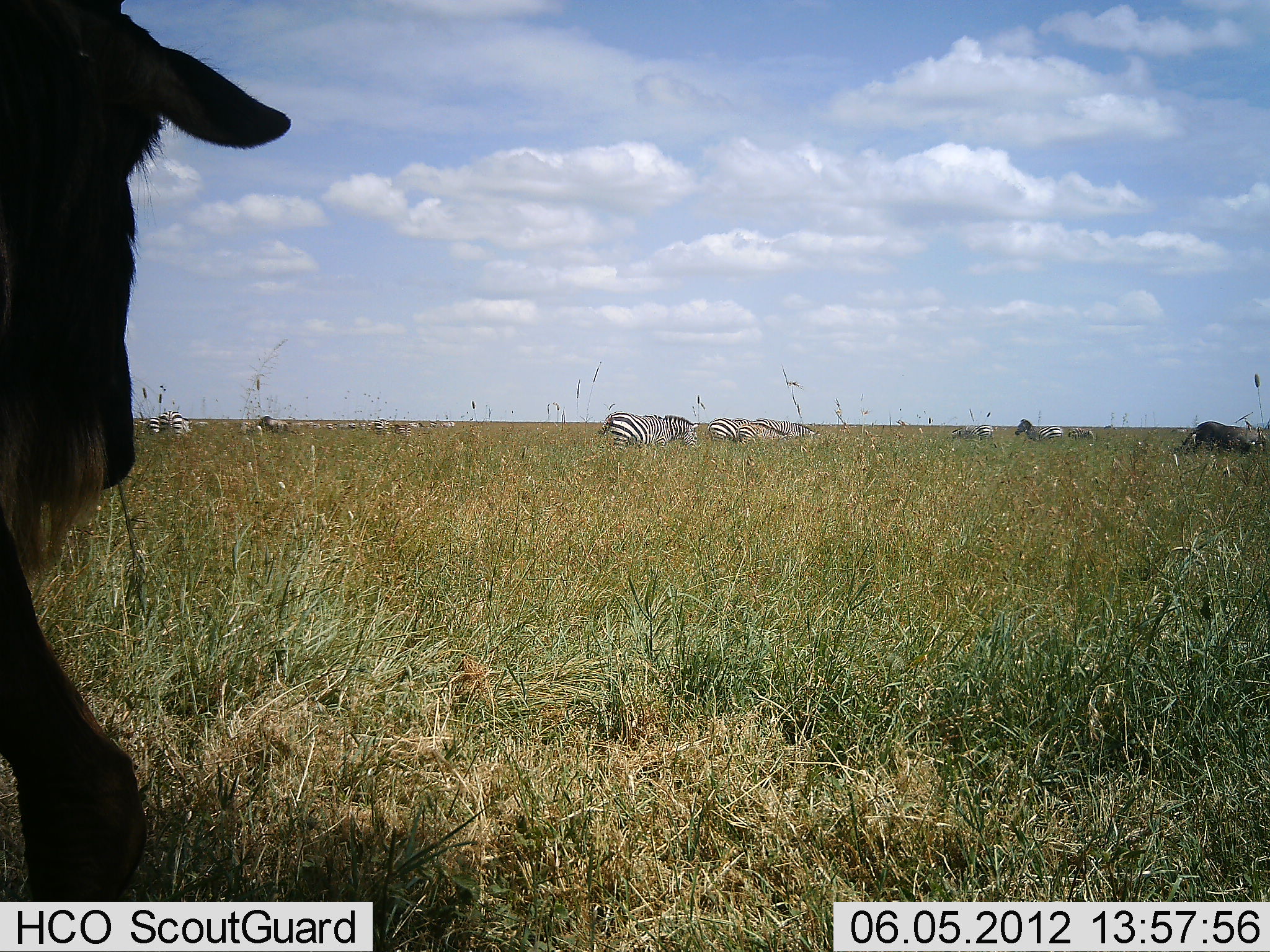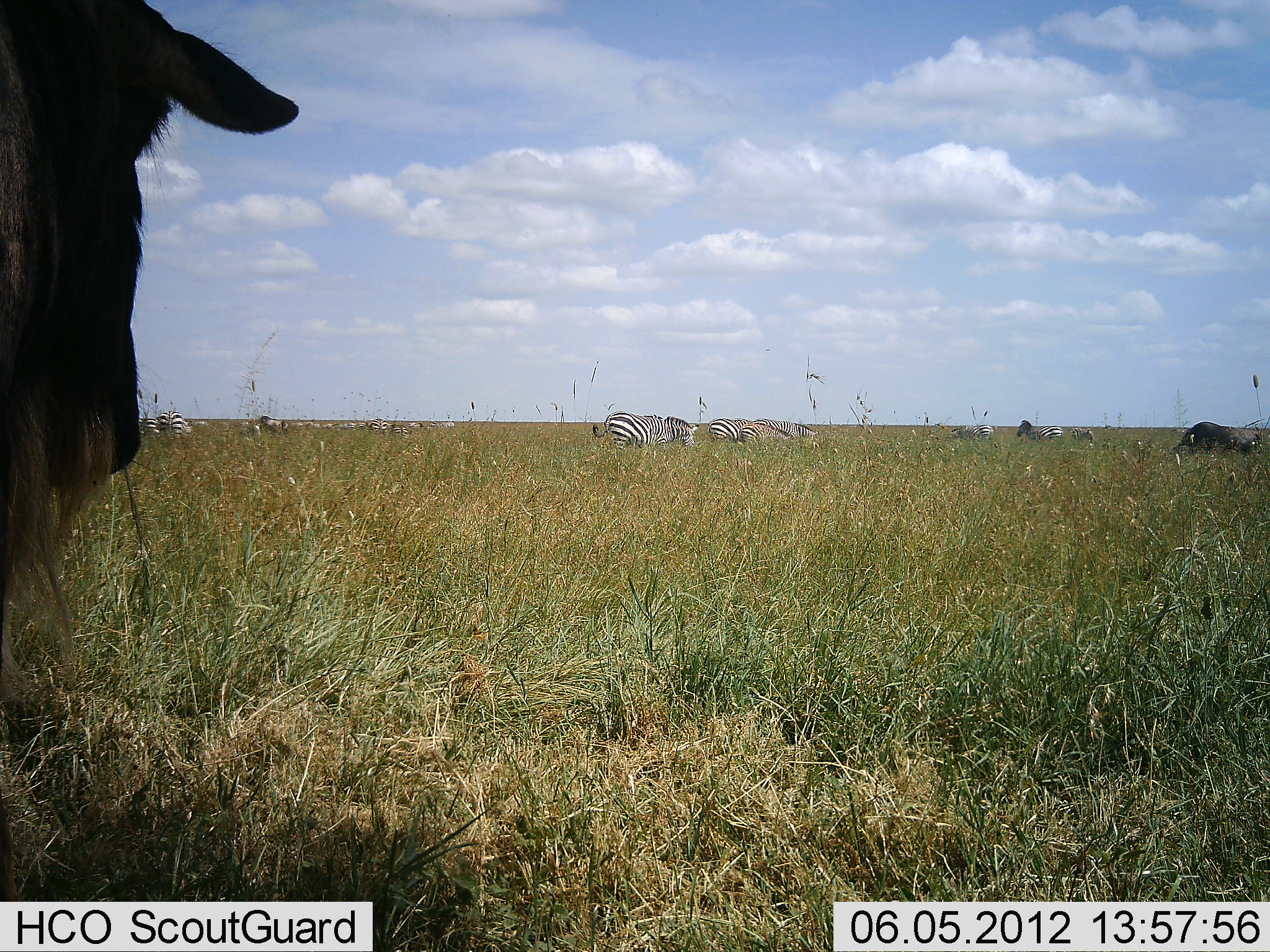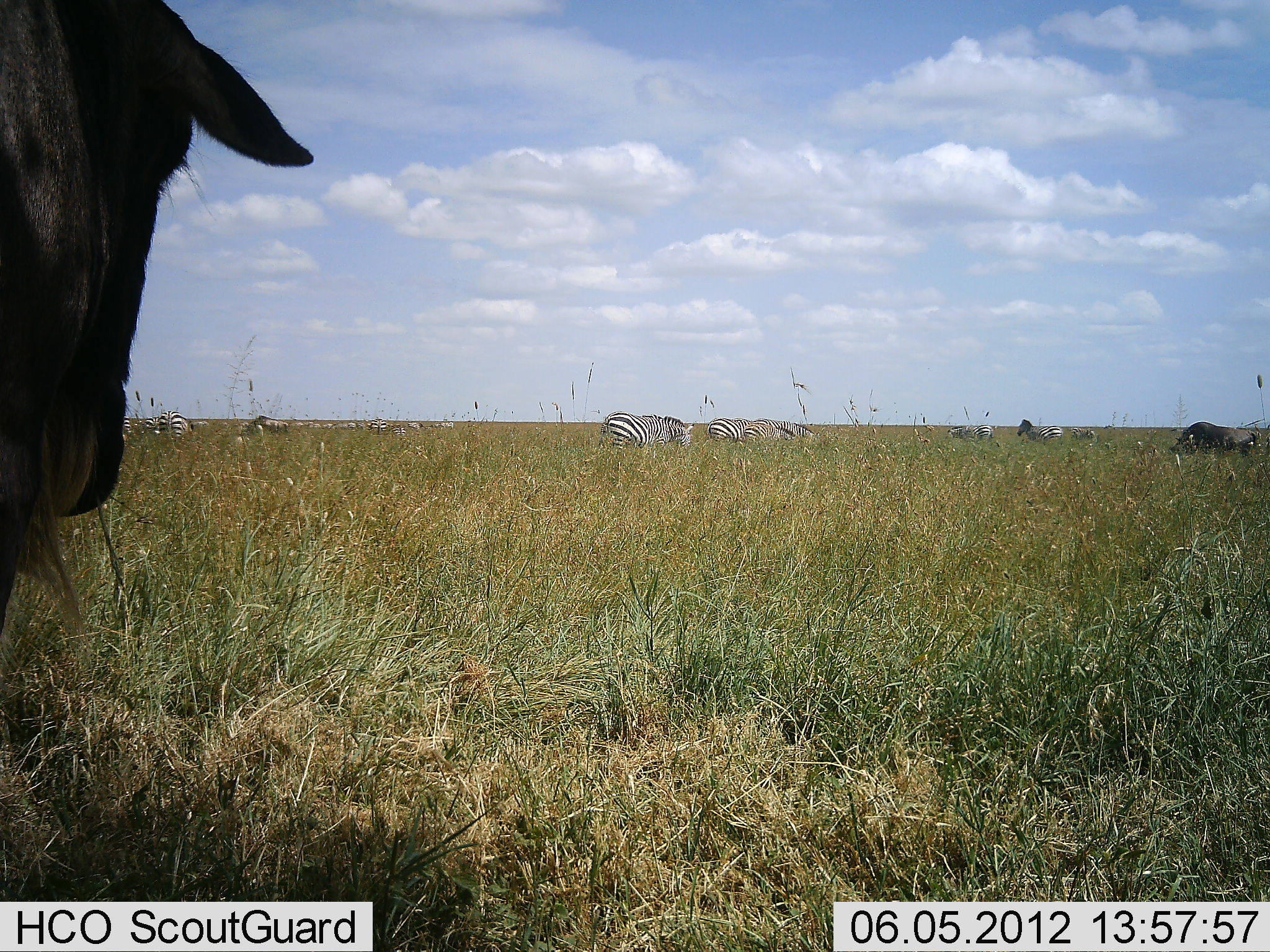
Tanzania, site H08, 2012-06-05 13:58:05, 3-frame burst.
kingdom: Animalia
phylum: Chordata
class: Mammalia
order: Artiodactyla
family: Bovidae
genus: Connochaetes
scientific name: Connochaetes taurinus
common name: blue wildebeest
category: wildebeest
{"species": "wildebeest (blue wildebeest) (Connochaetes taurinus)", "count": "2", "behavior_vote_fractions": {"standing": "75%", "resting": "0%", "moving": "17%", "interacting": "0%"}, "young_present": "0%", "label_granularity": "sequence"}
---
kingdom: Animalia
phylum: Chordata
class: Mammalia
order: Perissodactyla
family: Equidae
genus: Equus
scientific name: Equus quagga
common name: plains zebra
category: zebra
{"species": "zebra (plains zebra) (Equus quagga)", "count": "6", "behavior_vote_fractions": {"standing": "36%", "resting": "0%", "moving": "9%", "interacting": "9%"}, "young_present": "0%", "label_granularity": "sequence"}